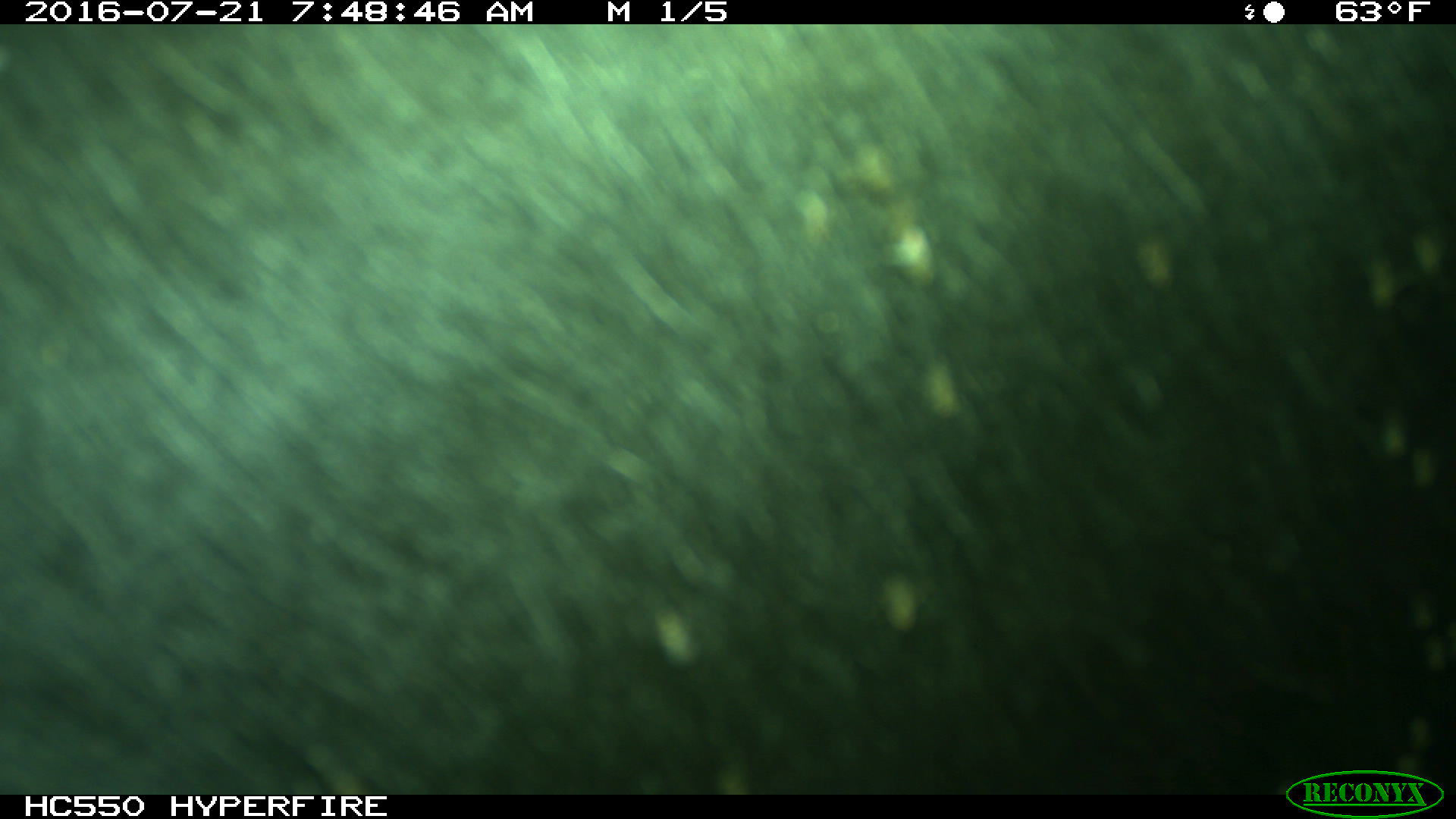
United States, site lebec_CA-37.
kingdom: Animalia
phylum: Chordata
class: Mammalia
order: Artiodactyla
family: Bovidae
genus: Bos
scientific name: Bos taurus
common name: domestic cow